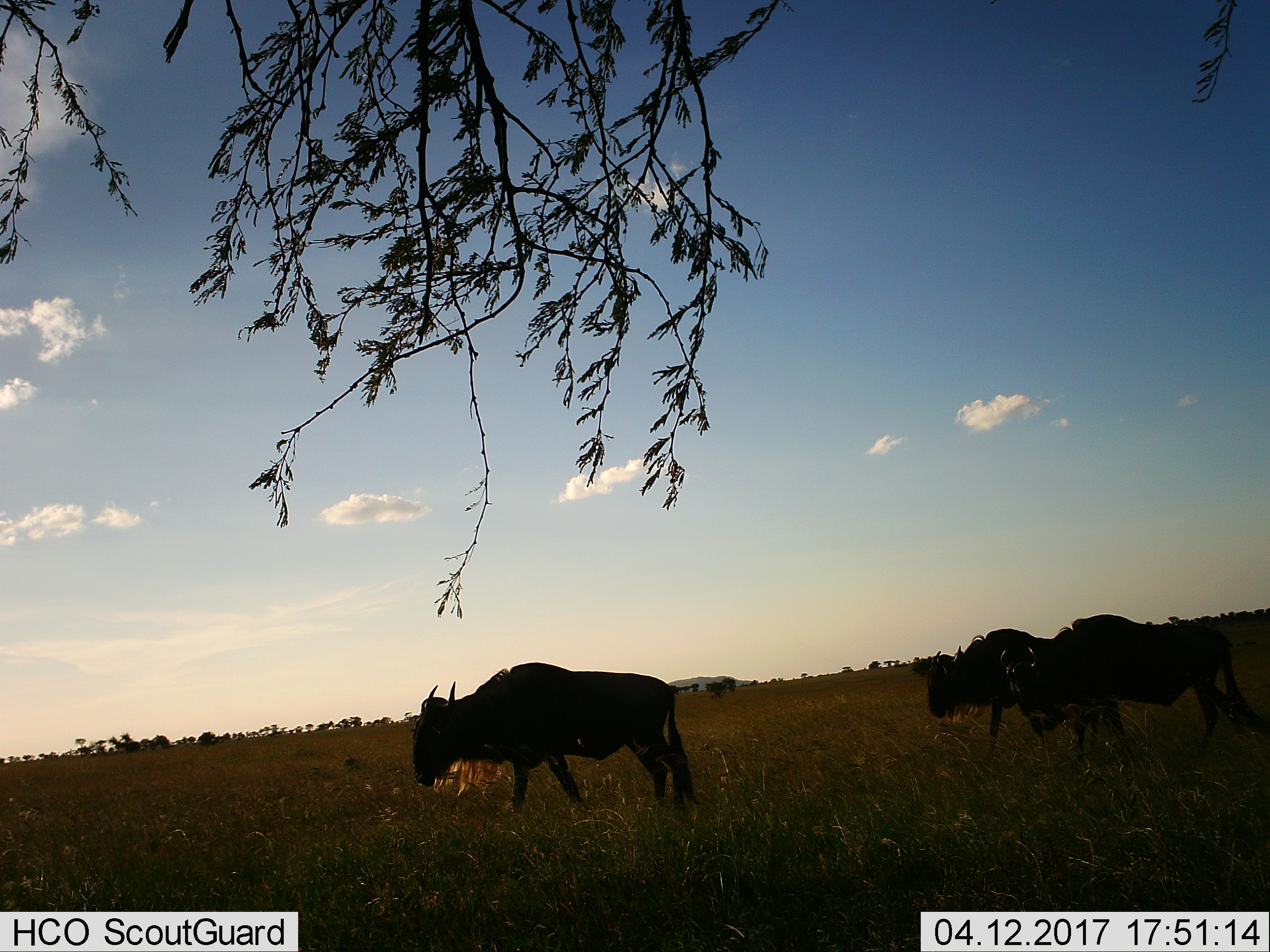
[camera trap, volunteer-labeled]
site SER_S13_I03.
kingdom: Animalia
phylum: Chordata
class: Mammalia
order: Artiodactyla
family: Bovidae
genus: Connochaetes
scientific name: Connochaetes taurinus taurinus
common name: blue wildebeest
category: wildebeestblue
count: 3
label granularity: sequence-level